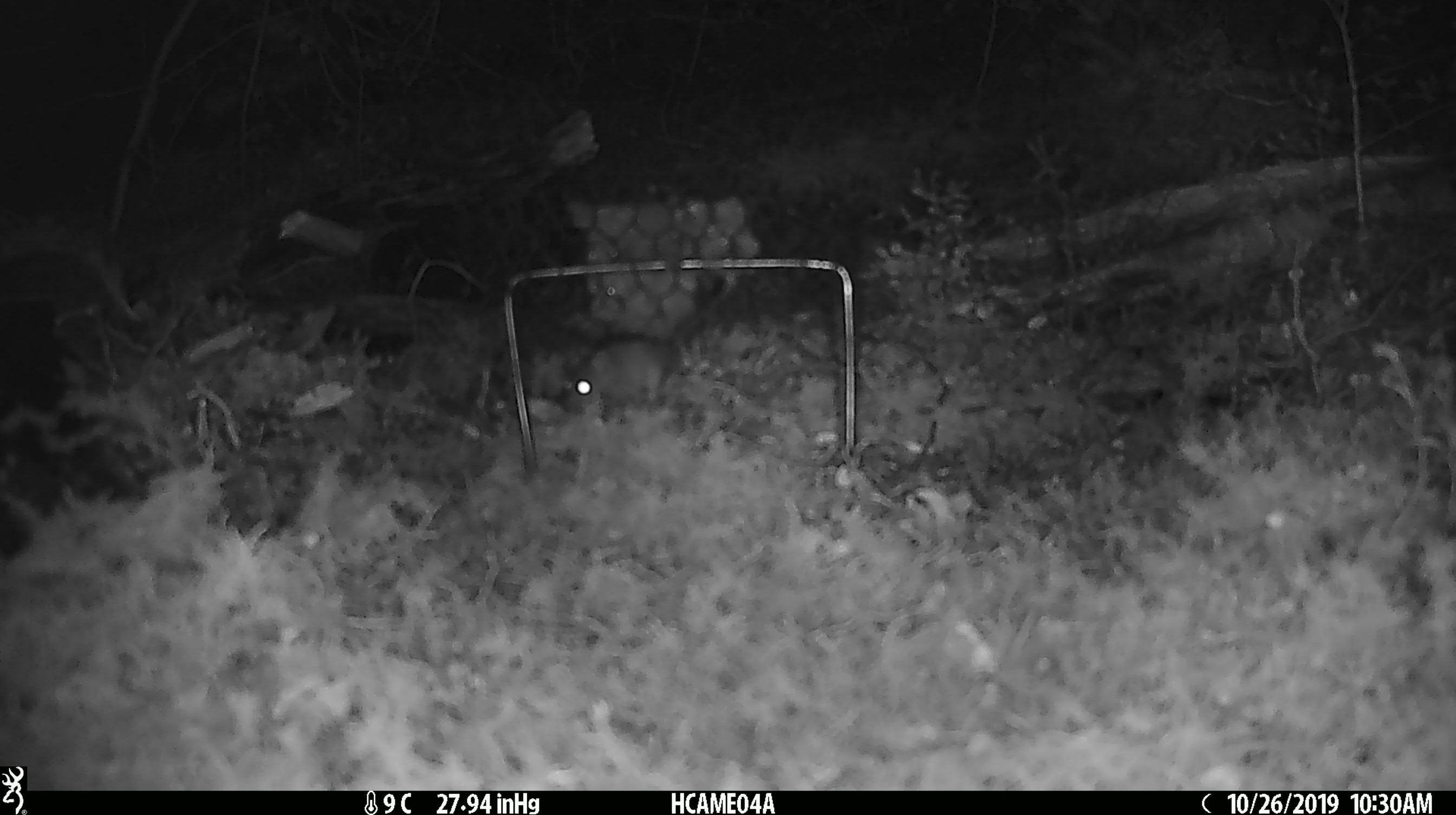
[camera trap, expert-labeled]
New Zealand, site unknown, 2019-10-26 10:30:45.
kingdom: Animalia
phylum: Chordata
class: Mammalia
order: Rodentia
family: Muridae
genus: Mus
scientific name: Mus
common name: mouse